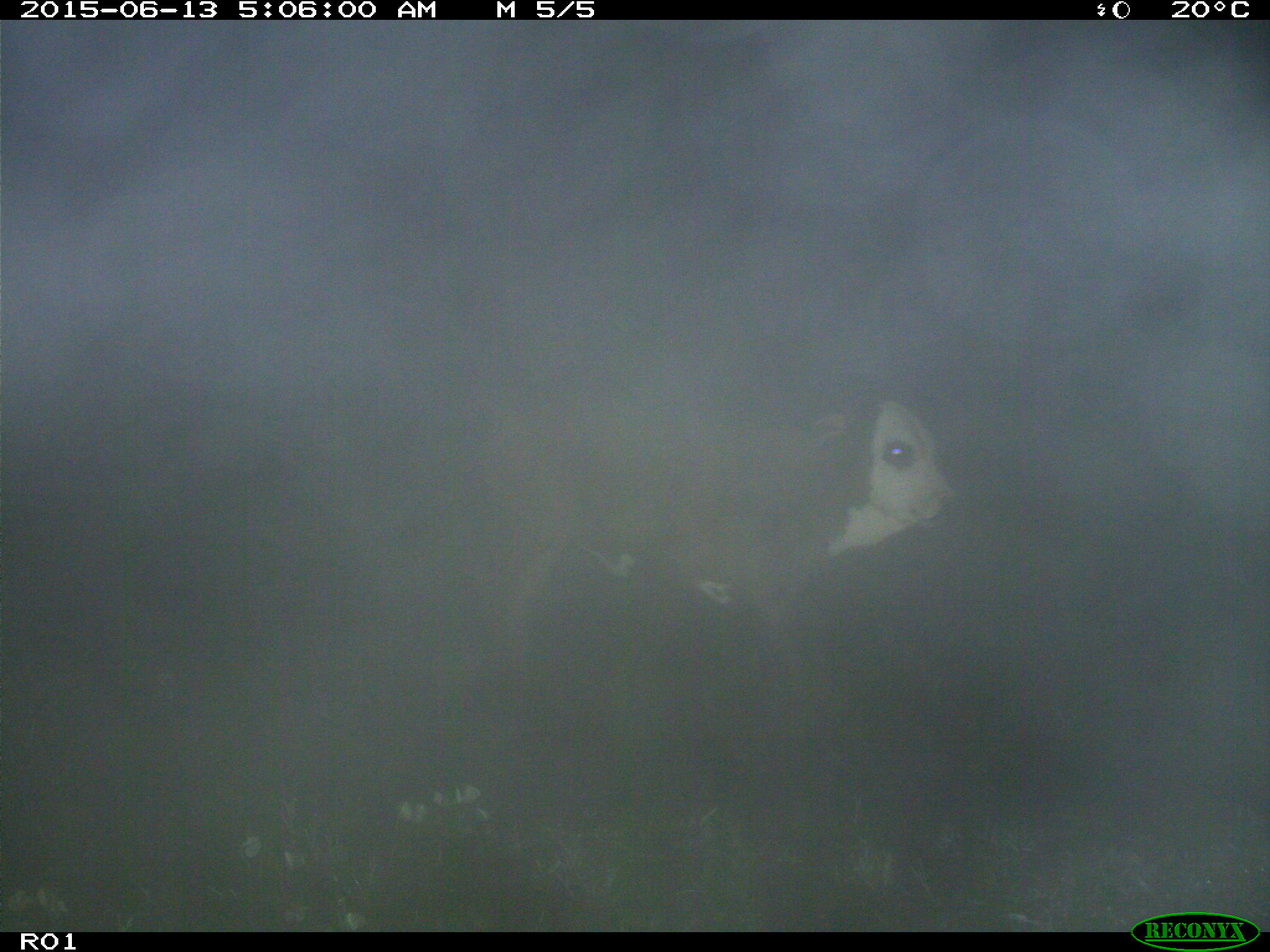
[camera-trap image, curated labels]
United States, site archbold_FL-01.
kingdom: Animalia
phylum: Chordata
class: Mammalia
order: Artiodactyla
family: Bovidae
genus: Bos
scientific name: Bos taurus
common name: domestic cow